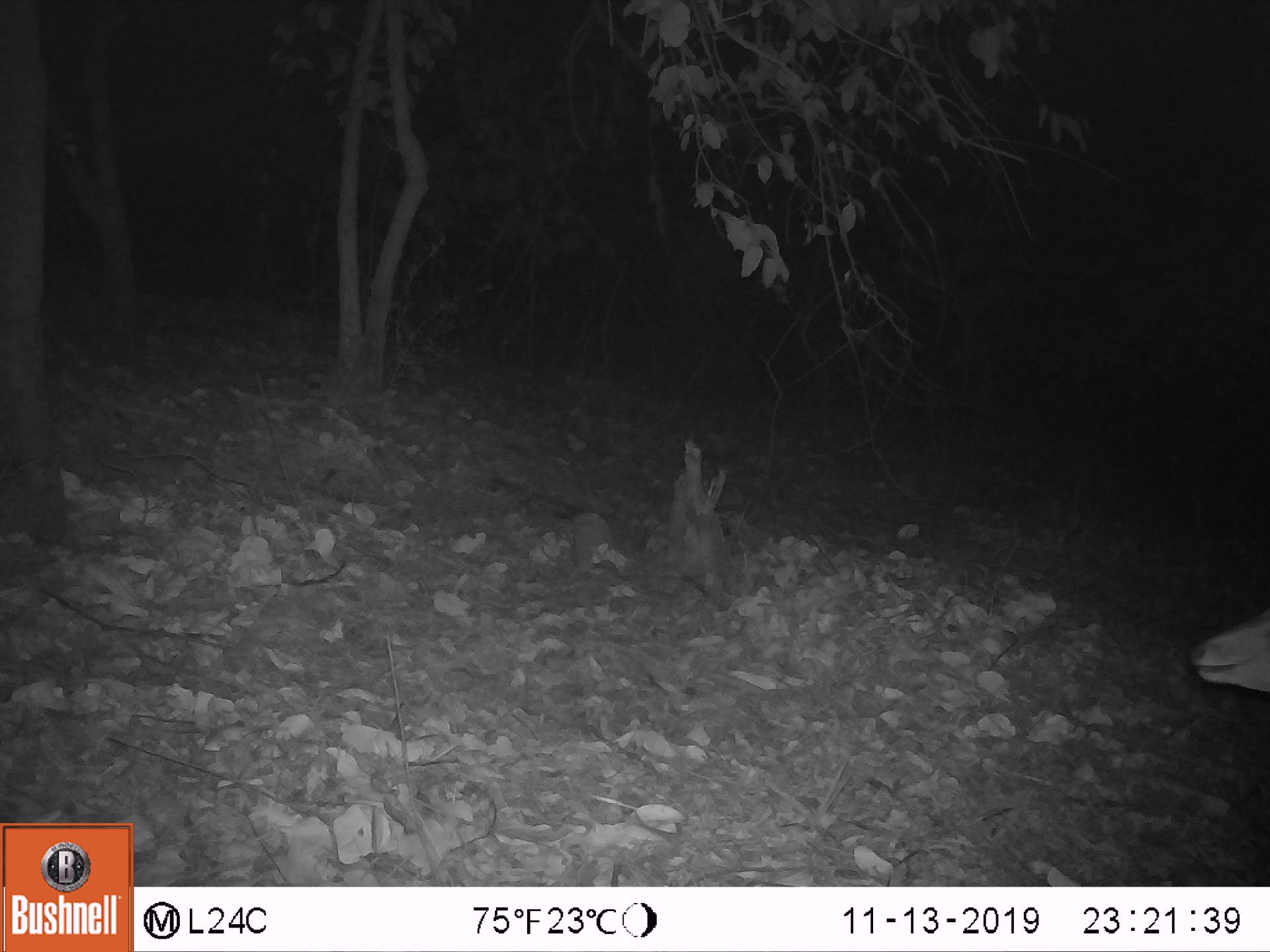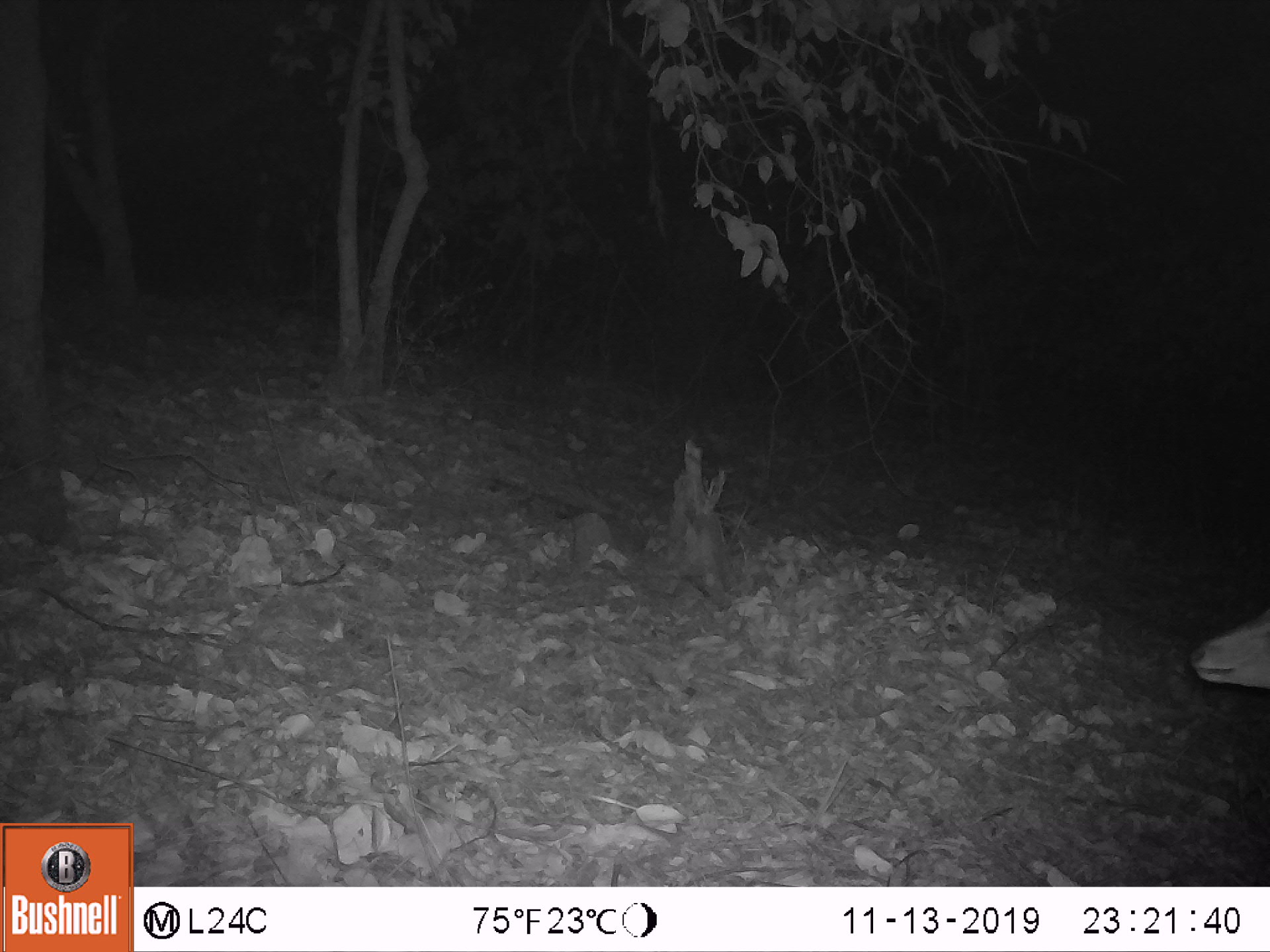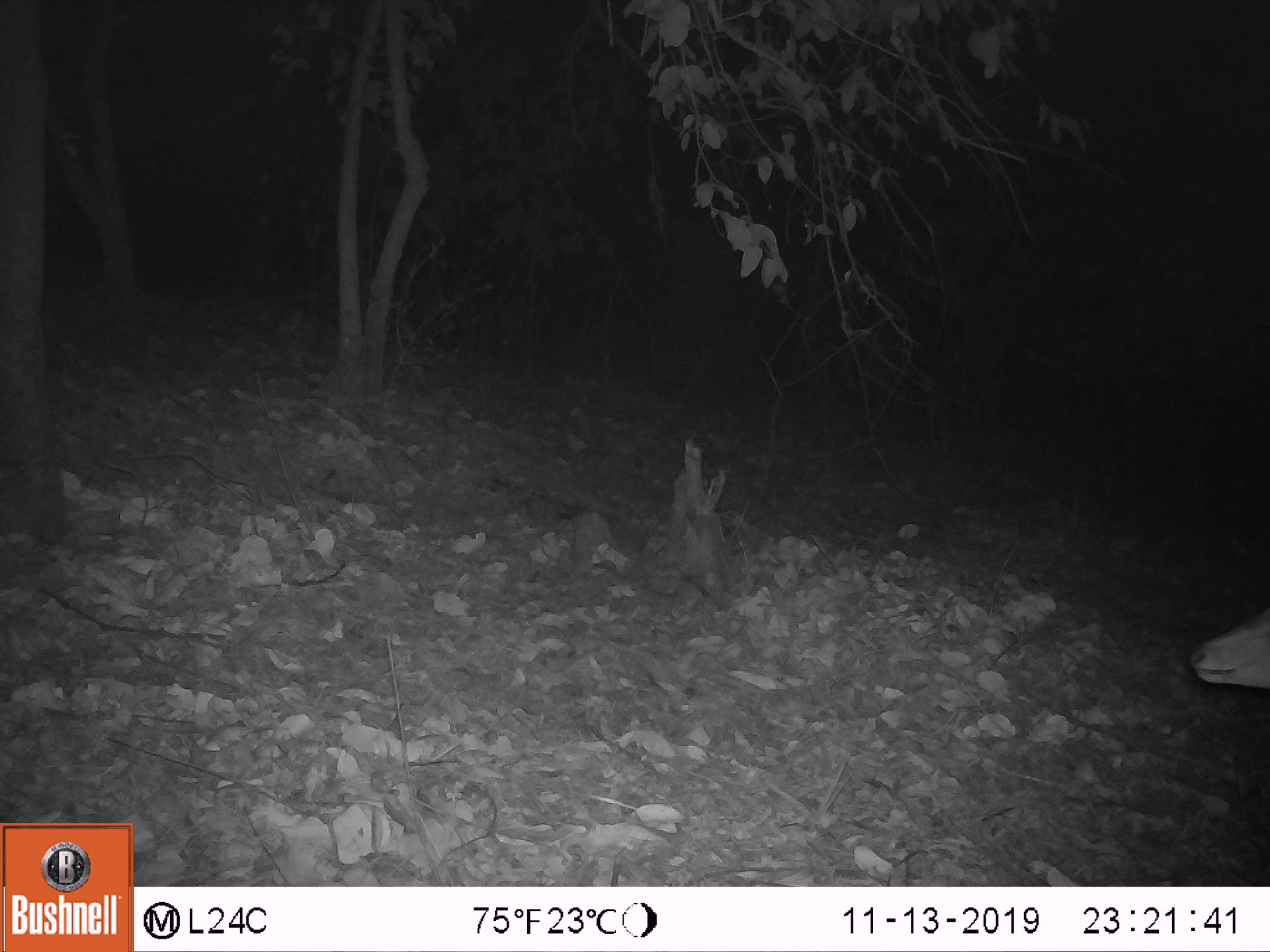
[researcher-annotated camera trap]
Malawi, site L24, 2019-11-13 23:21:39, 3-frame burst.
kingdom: Animalia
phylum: Chordata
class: Mammalia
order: Artiodactyla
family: Bovidae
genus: Tragelaphus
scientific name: Tragelaphus sylvaticus sylvaticus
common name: cape bushbuck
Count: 1.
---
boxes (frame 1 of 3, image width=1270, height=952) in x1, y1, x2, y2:
cape bushbuck: 1188, 598, 1269, 696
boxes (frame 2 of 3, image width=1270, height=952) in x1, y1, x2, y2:
cape bushbuck: 1186, 603, 1269, 695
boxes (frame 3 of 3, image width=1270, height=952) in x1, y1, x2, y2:
cape bushbuck: 1186, 601, 1269, 695